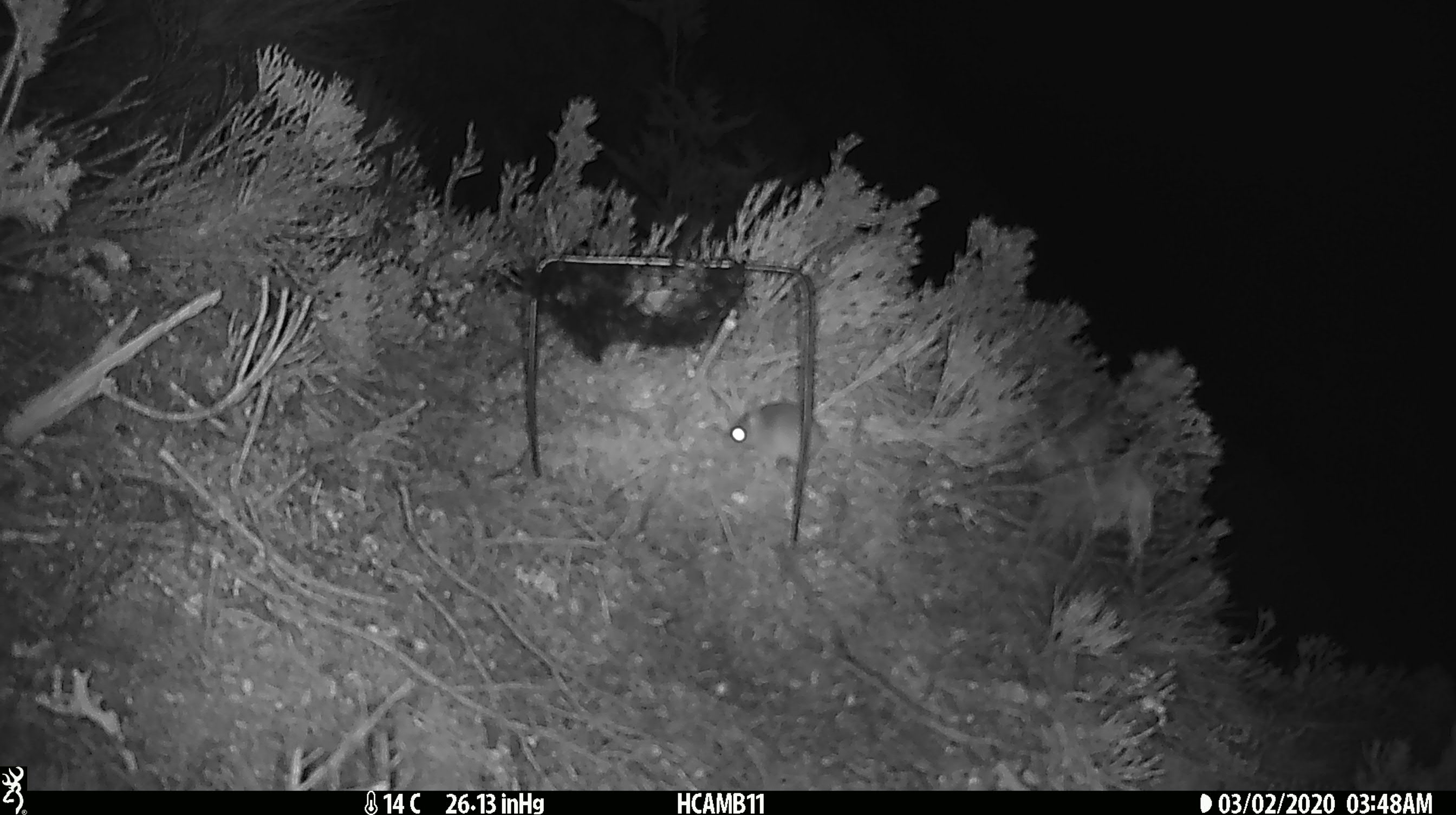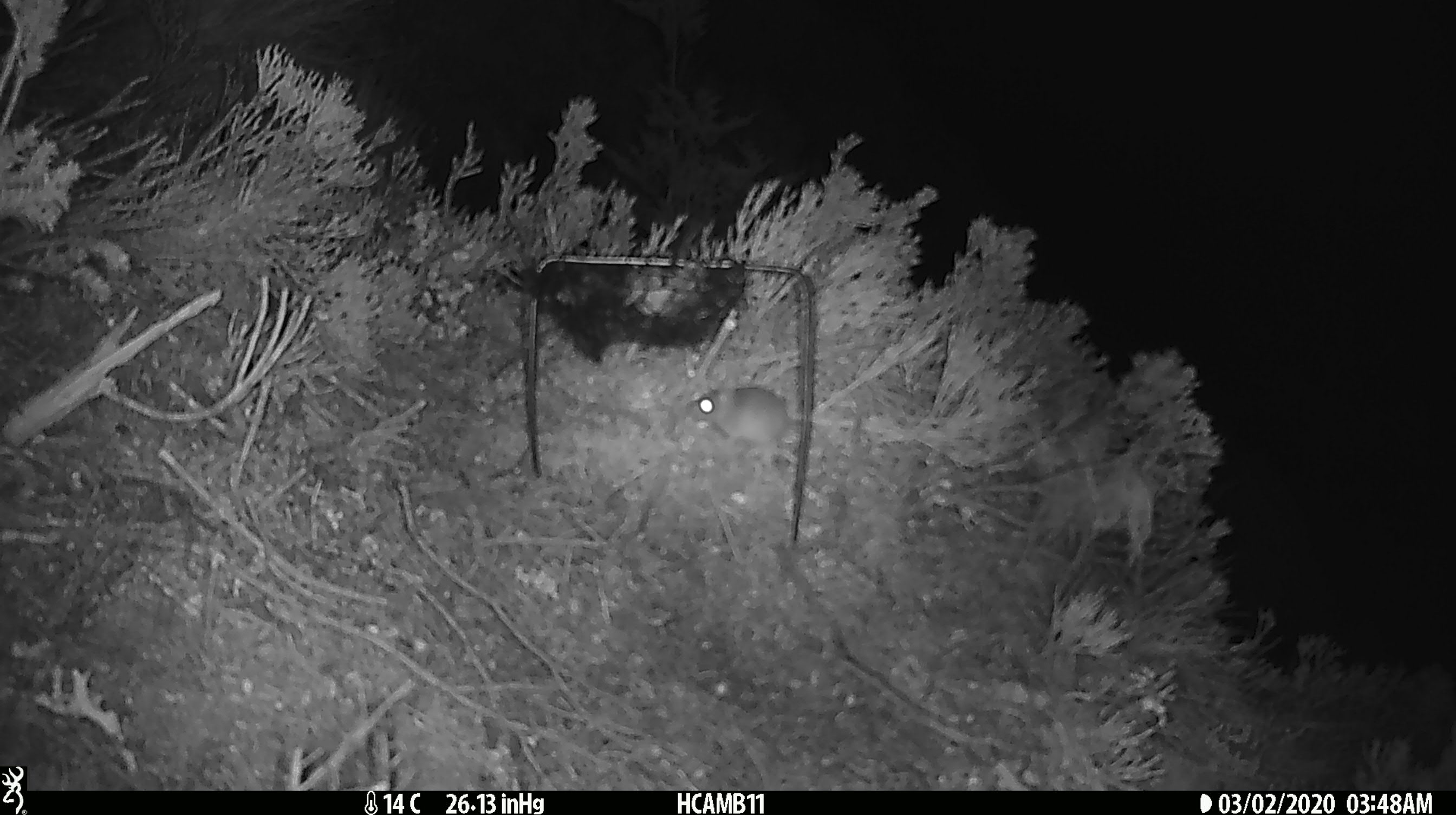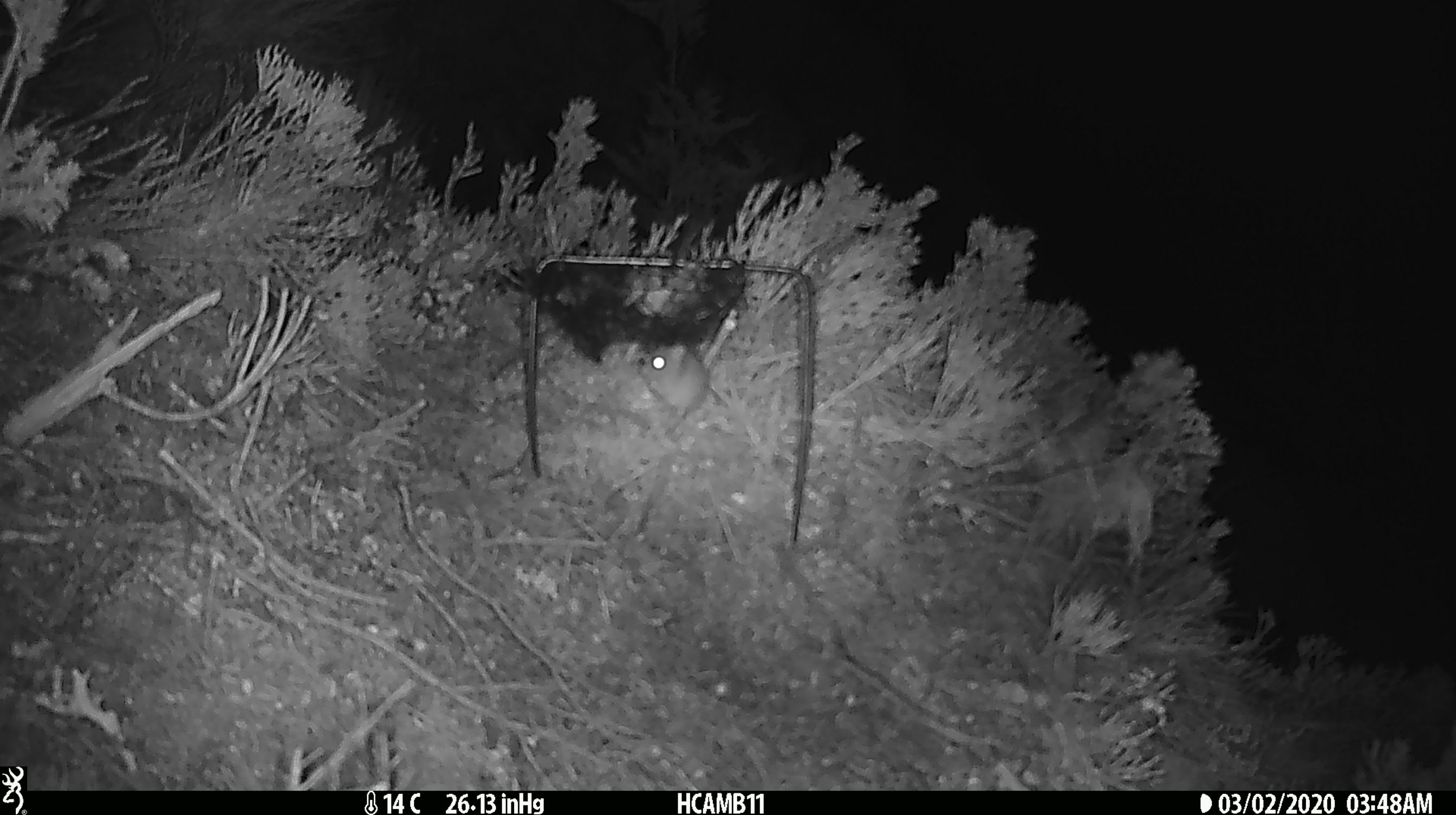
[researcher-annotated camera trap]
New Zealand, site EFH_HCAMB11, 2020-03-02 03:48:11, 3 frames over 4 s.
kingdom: Animalia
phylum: Chordata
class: Mammalia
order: Rodentia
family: Muridae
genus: Mus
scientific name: Mus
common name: mouse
Mouse (Mus).